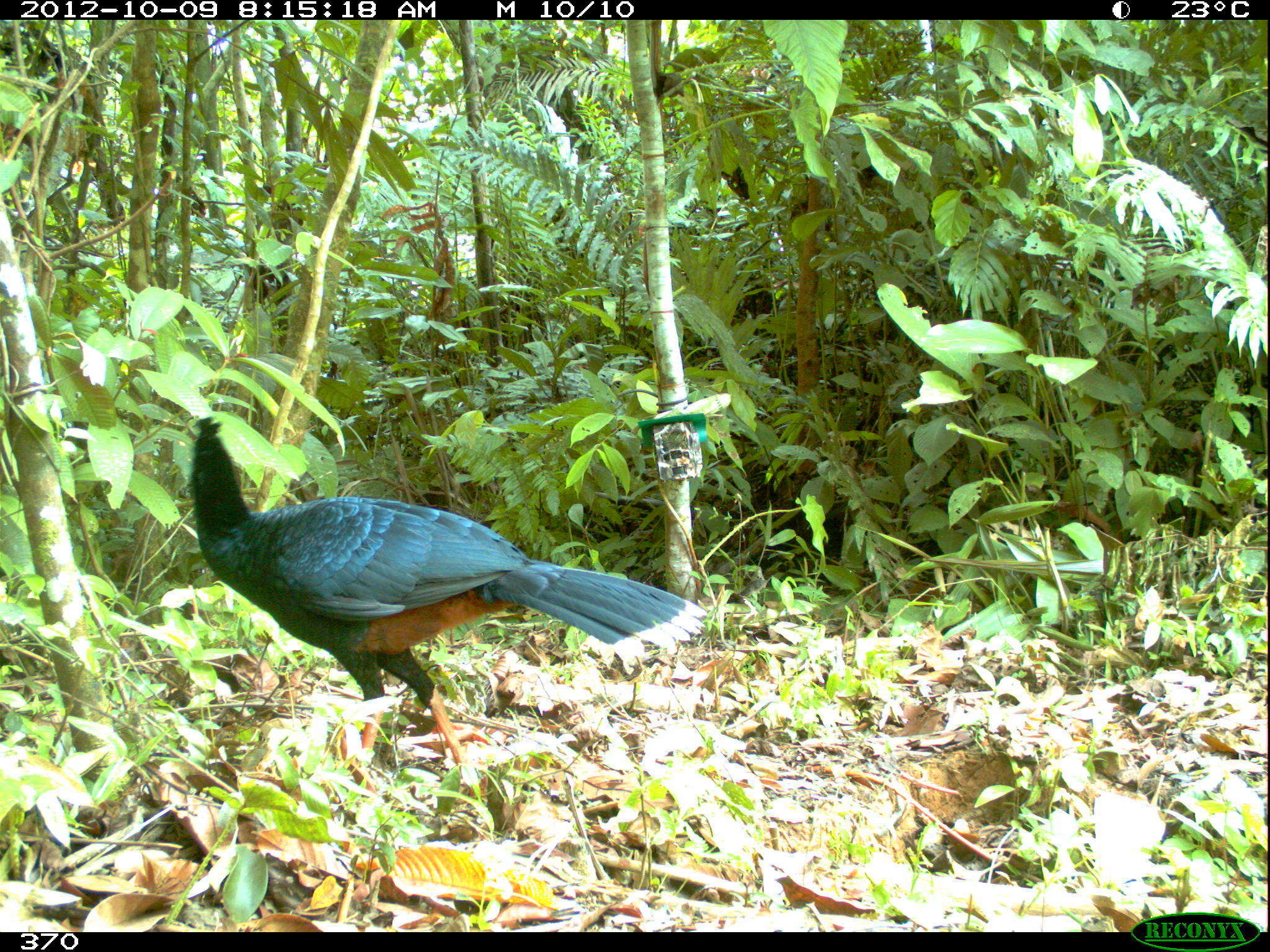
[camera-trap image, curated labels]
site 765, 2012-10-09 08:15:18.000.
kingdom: Animalia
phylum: Chordata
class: Aves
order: Galliformes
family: Cracidae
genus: Mitu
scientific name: Mitu tuberosum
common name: razor-billed curassow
Mitu tuberosum (razor-billed curassow).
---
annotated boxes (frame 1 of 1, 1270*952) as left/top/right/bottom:
mitu tuberosum: 188/416/713/764